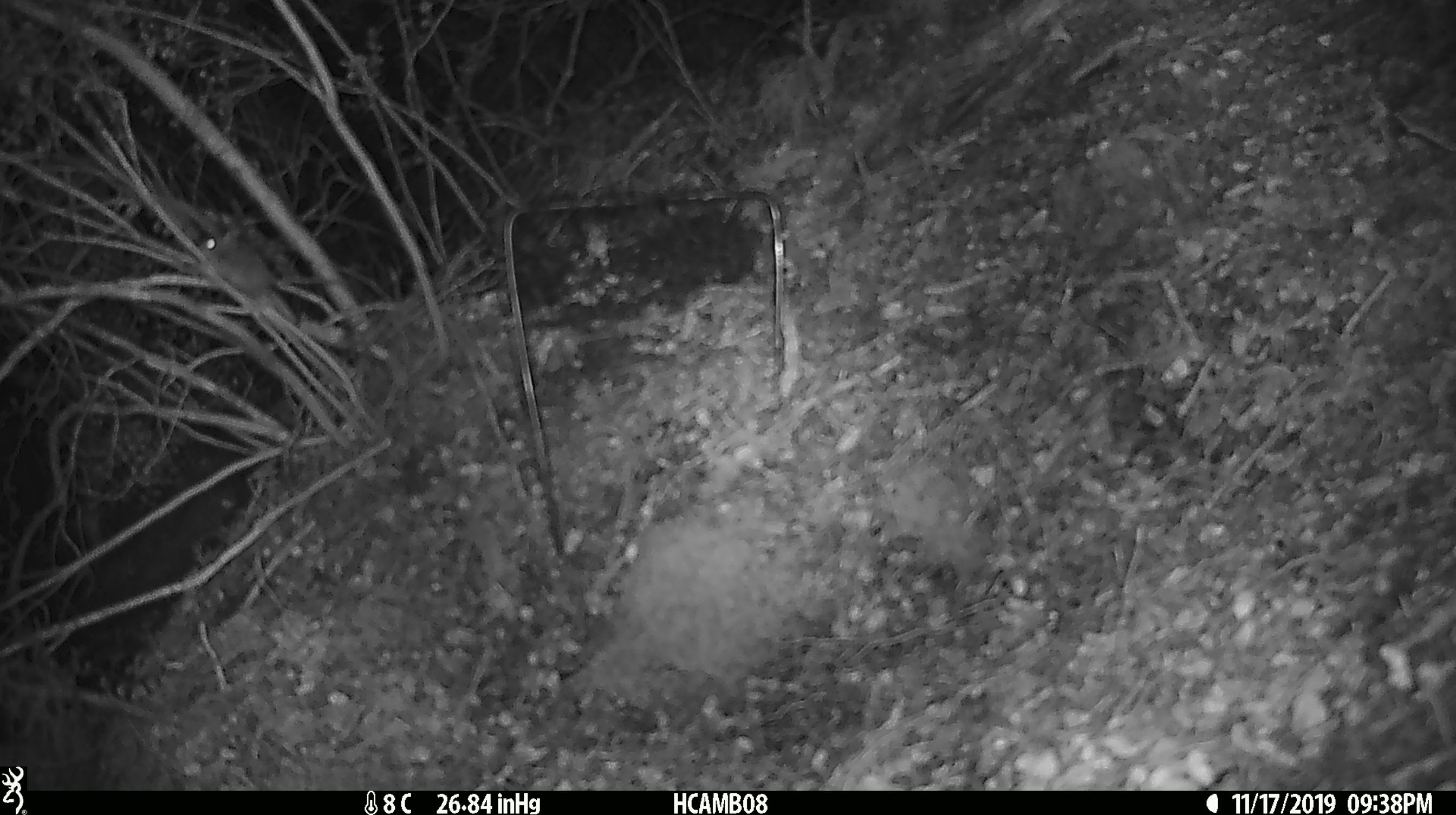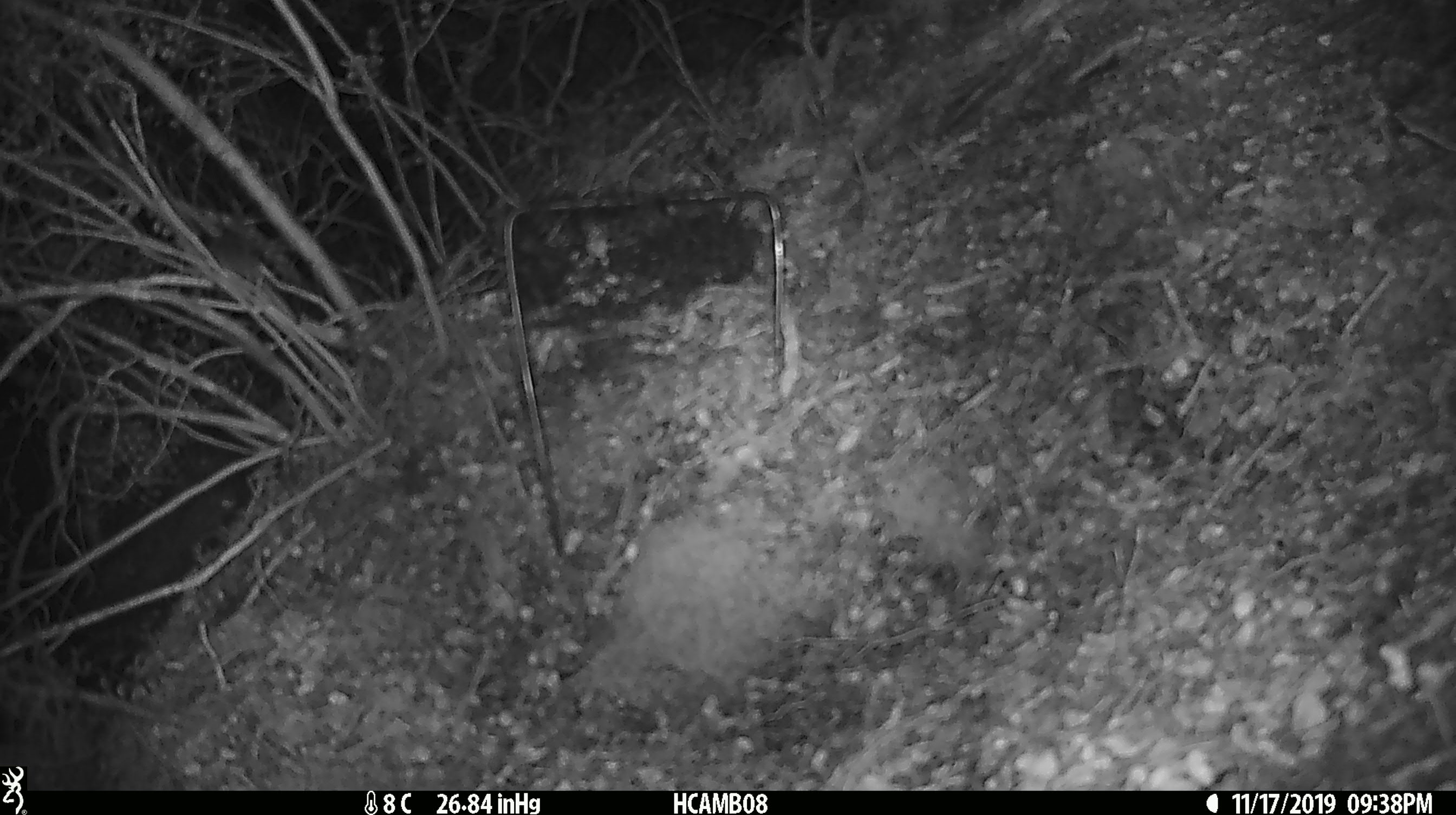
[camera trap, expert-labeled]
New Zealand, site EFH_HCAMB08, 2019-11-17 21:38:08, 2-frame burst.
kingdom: Animalia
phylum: Chordata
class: Mammalia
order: Rodentia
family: Muridae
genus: Mus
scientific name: Mus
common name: mouse